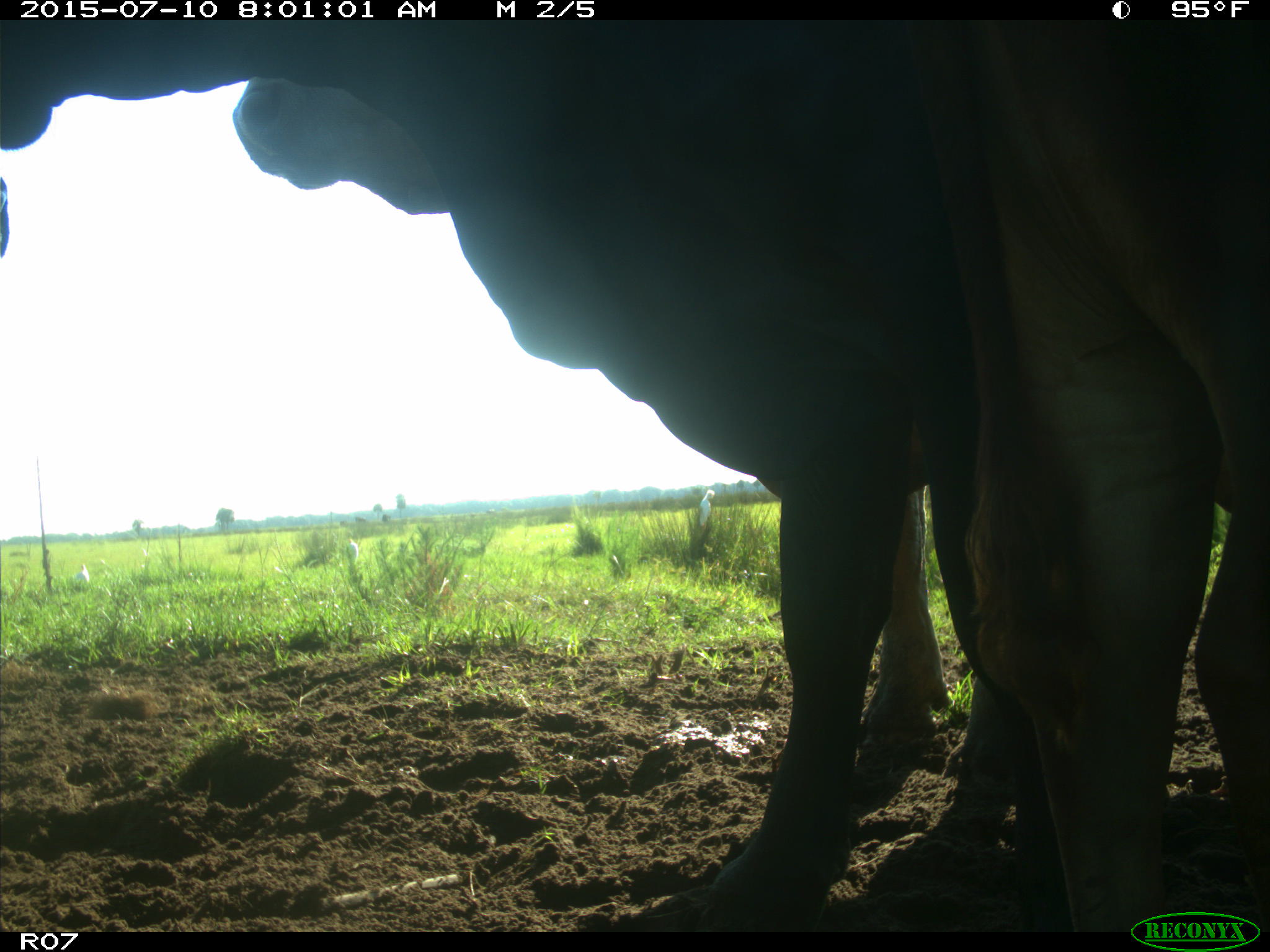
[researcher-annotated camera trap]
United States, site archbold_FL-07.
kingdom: Animalia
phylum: Chordata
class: Mammalia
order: Artiodactyla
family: Bovidae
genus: Bos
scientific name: Bos taurus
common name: domestic cow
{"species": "Bos taurus (domestic cow)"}